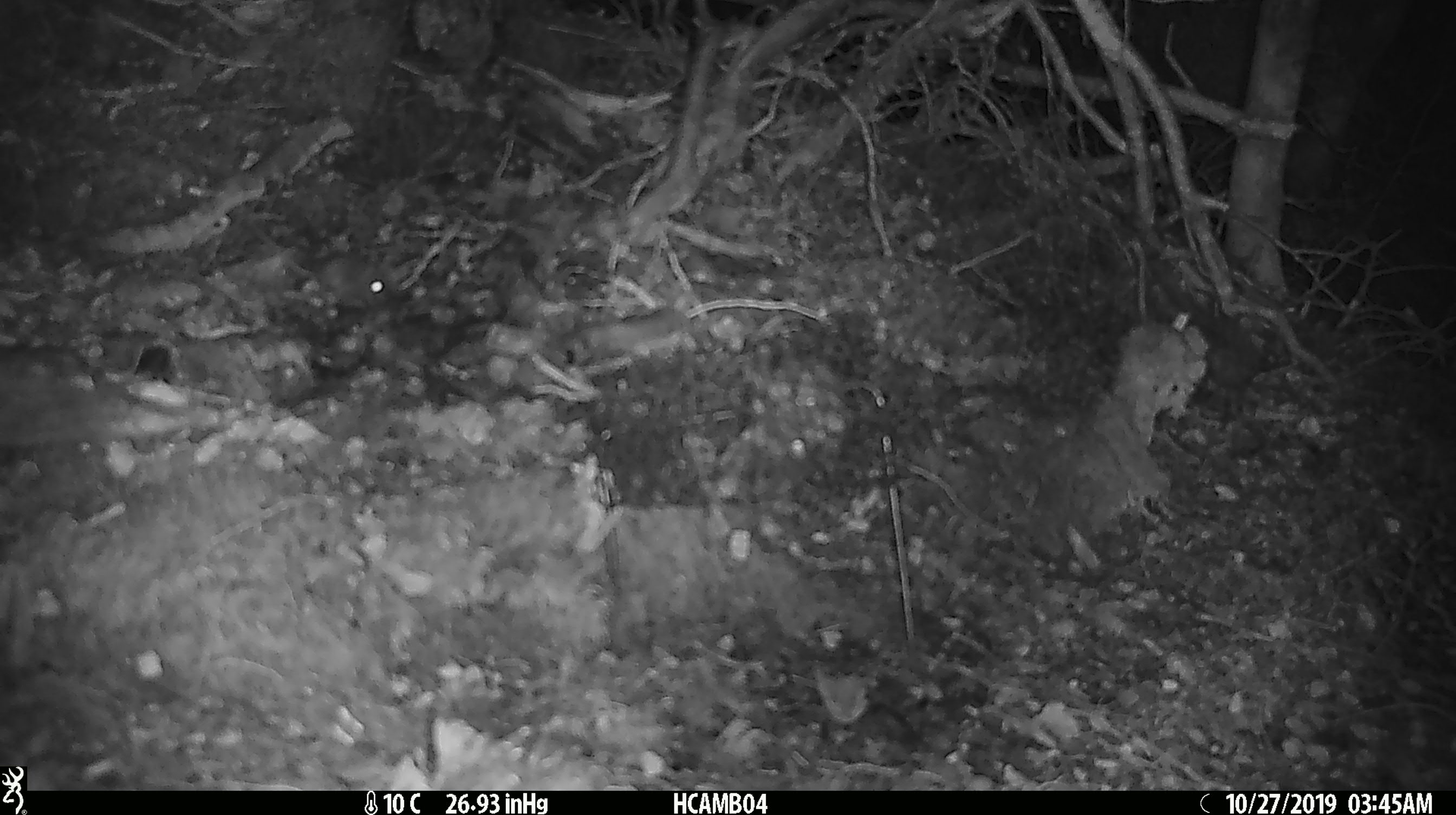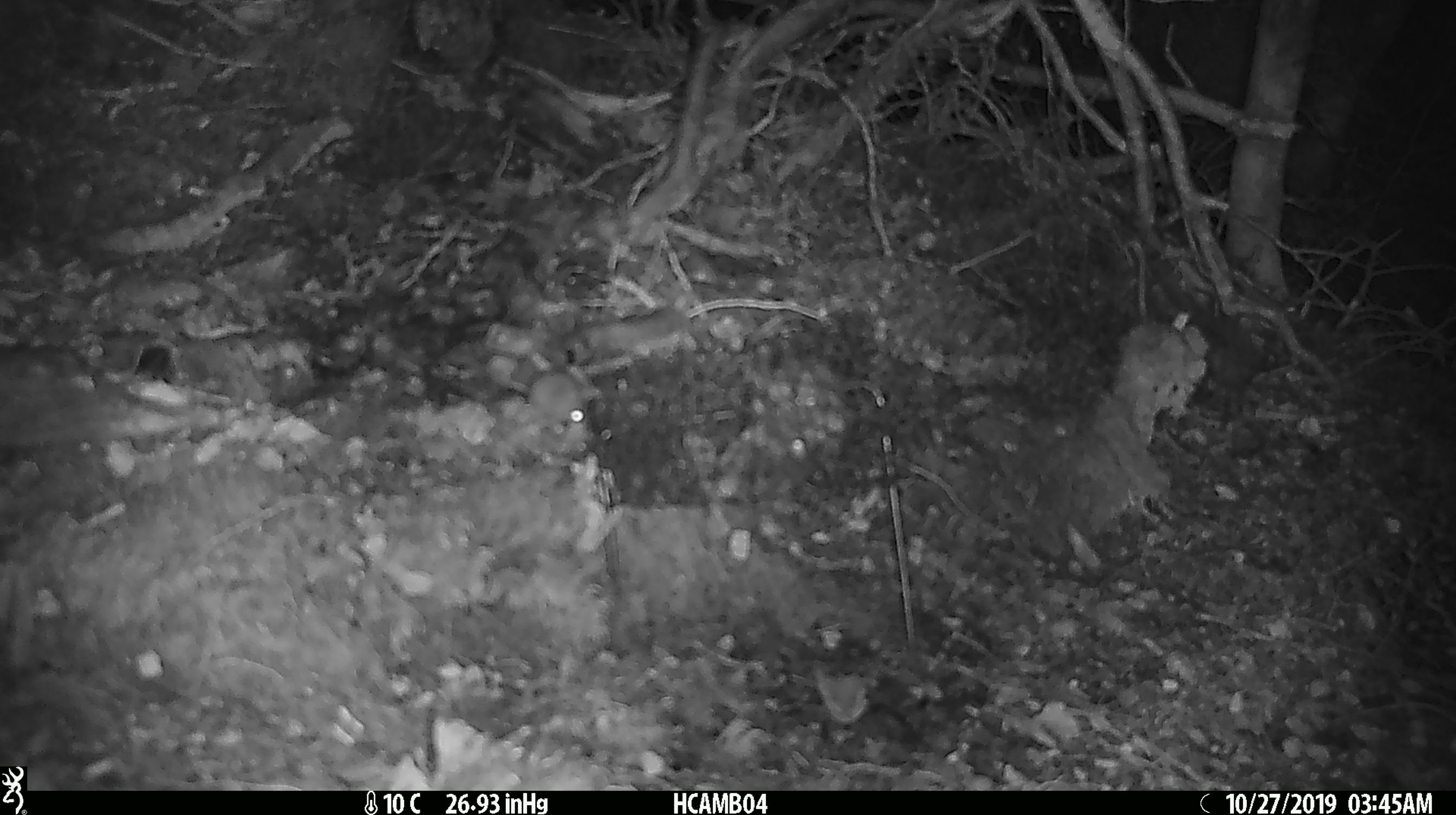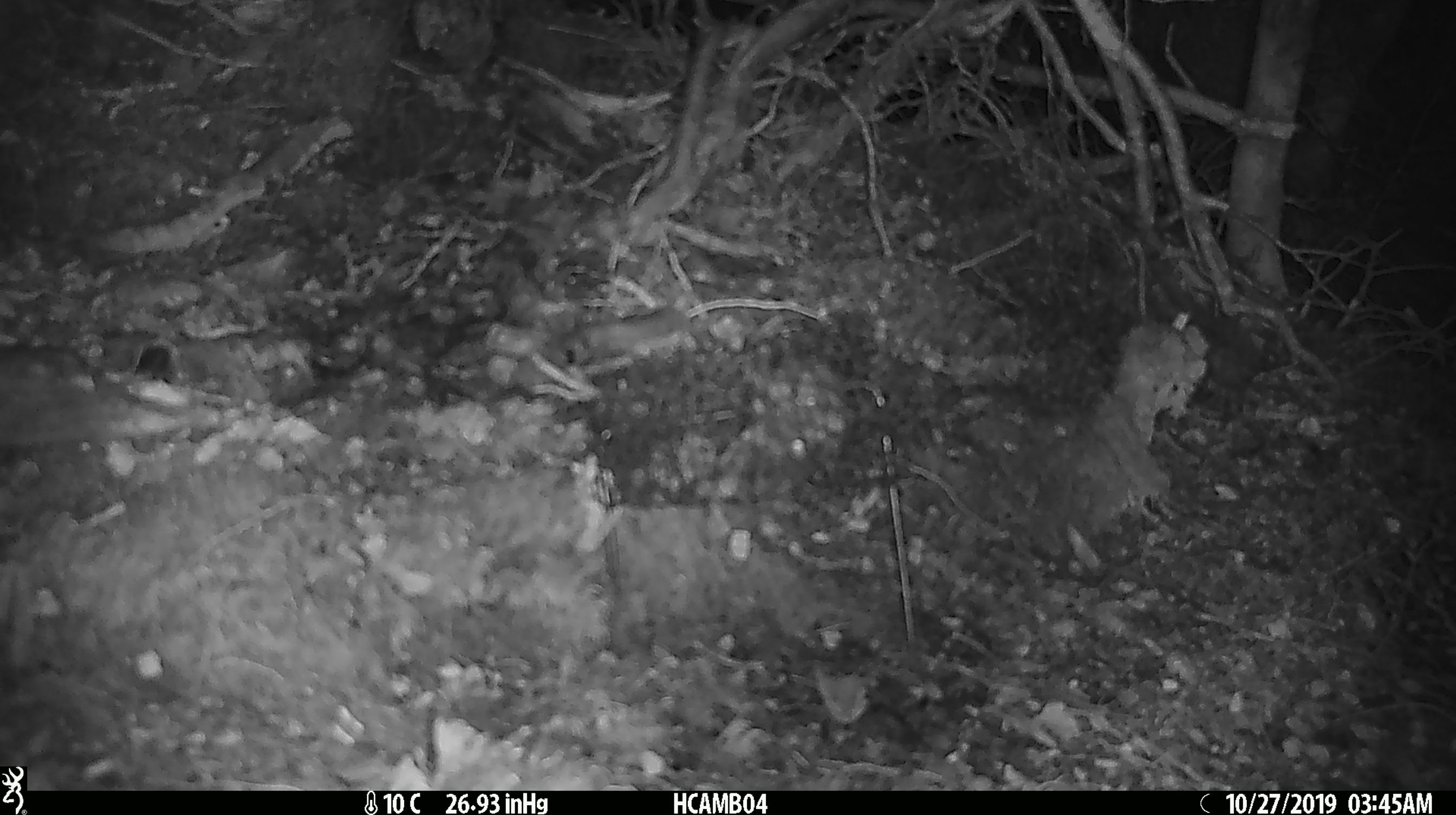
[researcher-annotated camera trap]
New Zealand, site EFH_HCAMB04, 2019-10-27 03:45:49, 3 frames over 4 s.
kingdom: Animalia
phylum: Chordata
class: Mammalia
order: Rodentia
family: Muridae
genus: Mus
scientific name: Mus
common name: mouse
Mouse (Mus).